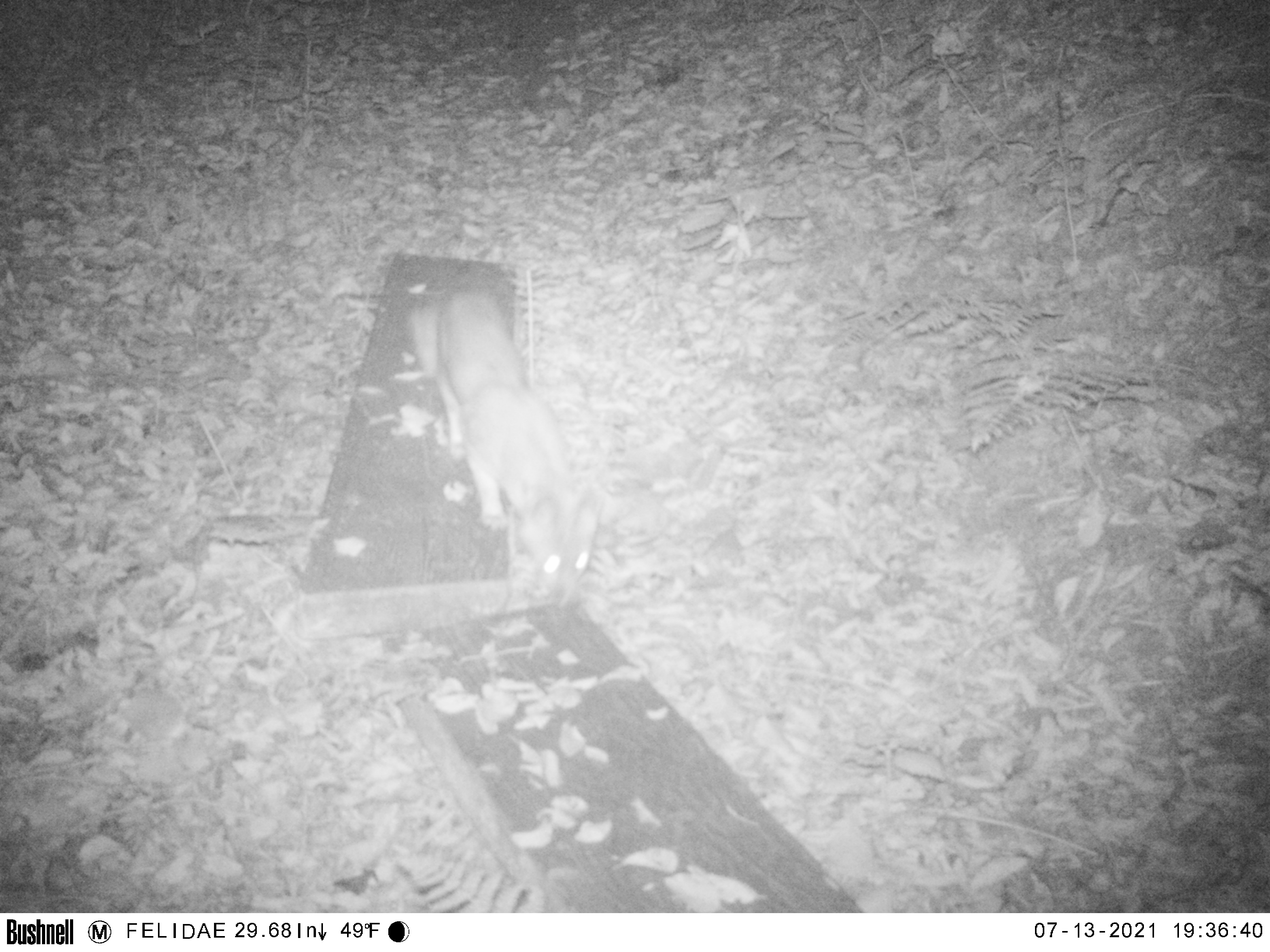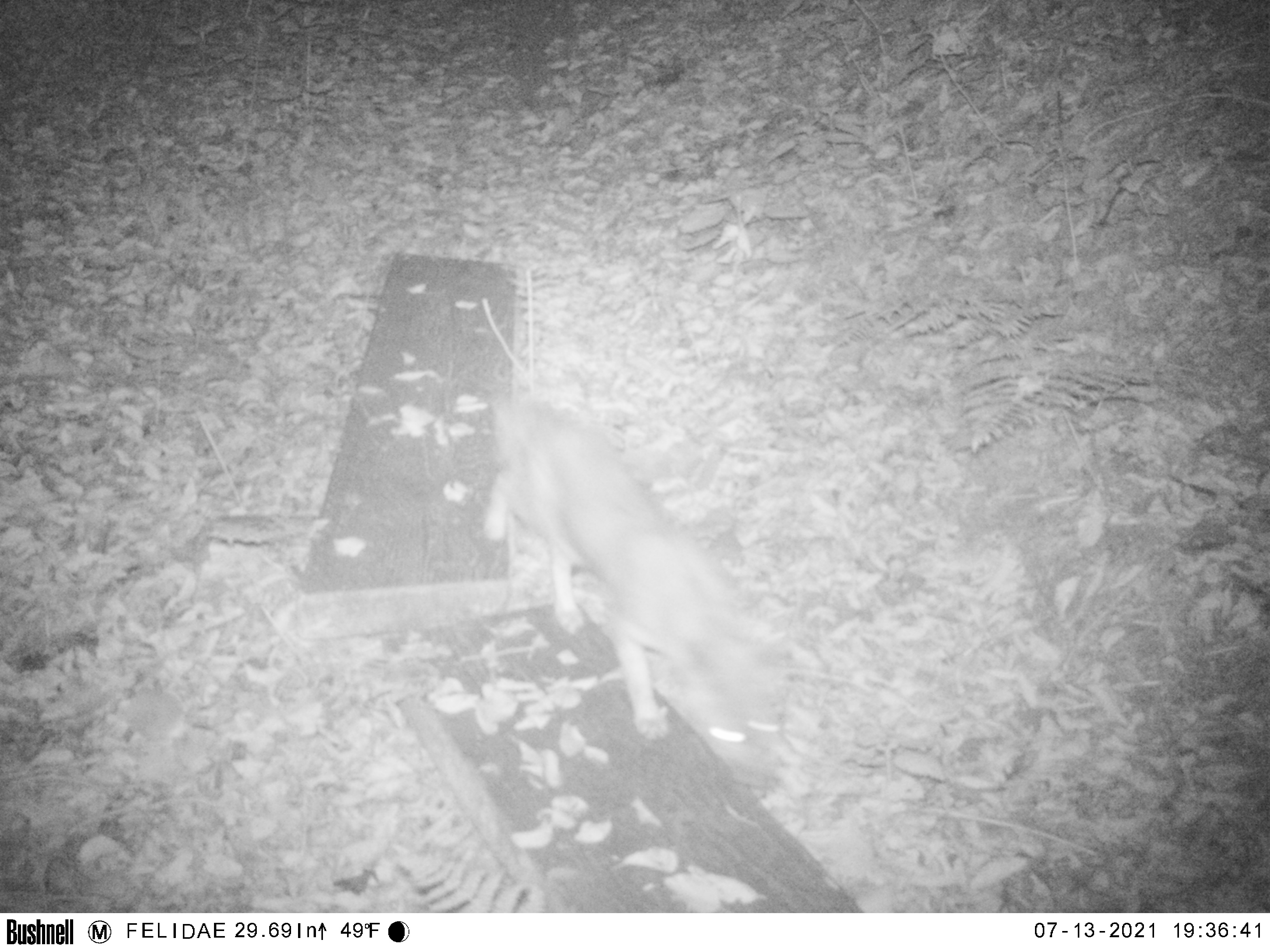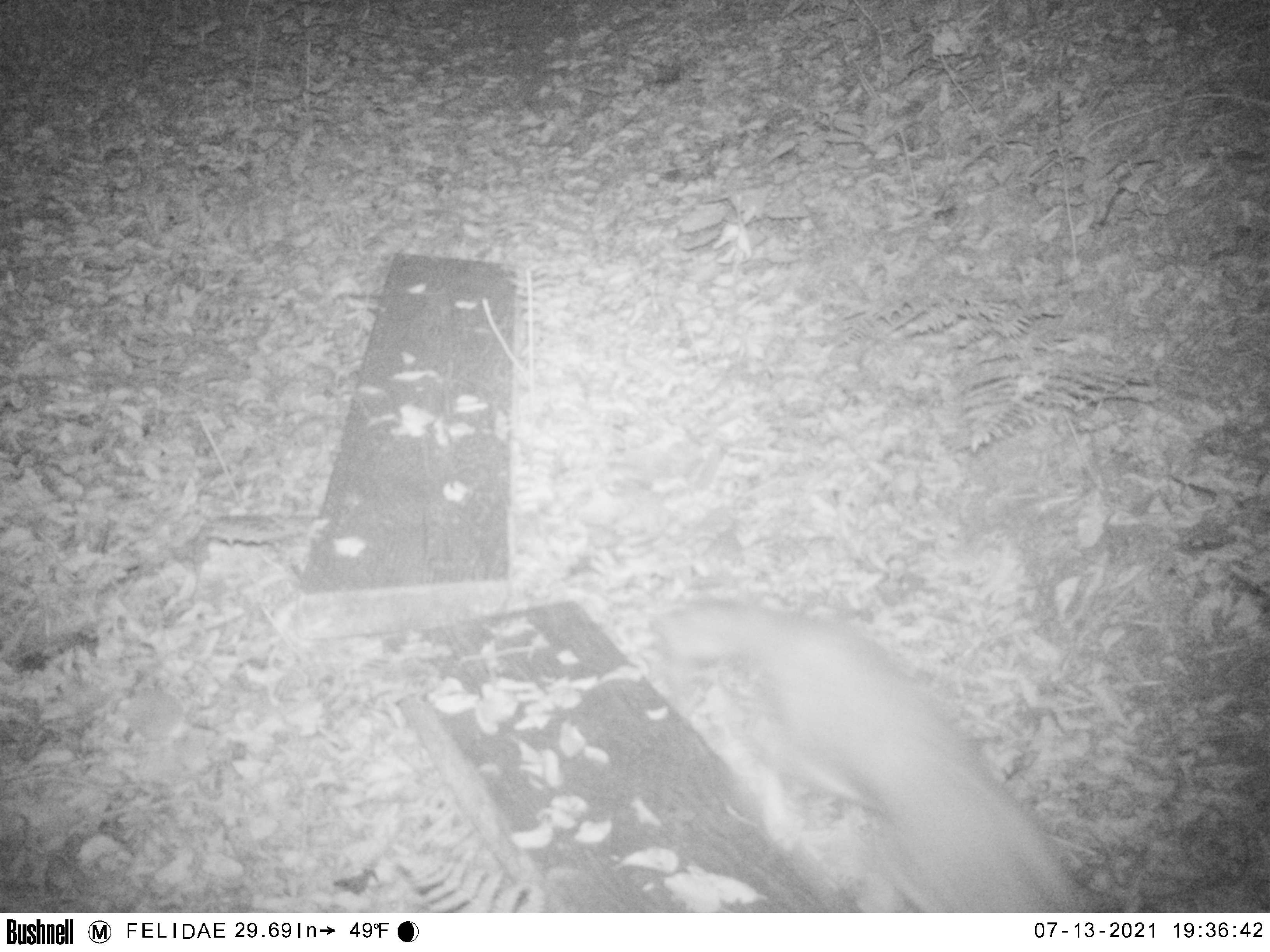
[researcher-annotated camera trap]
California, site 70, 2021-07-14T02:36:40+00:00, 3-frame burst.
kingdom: Animalia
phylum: Chordata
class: Mammalia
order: Carnivora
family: Canidae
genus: Urocyon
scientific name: Urocyon cinereoargenteus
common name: gray fox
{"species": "gray fox (Urocyon cinereoargenteus)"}